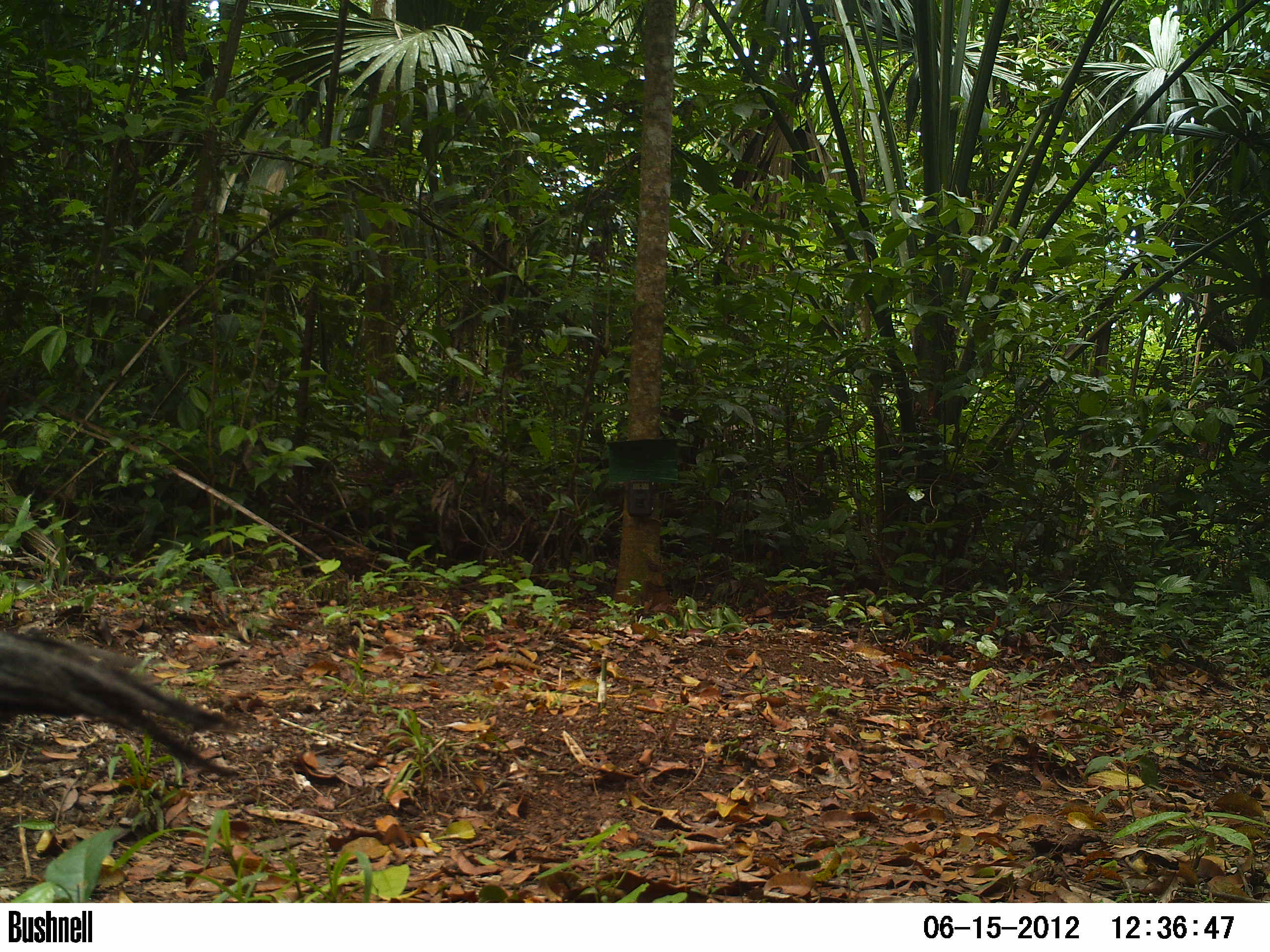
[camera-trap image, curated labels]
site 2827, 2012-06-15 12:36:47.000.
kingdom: Animalia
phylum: Chordata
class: Aves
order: Galliformes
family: Phasianidae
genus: Meleagris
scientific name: Meleagris ocellata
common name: ocellated turkey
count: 1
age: adult